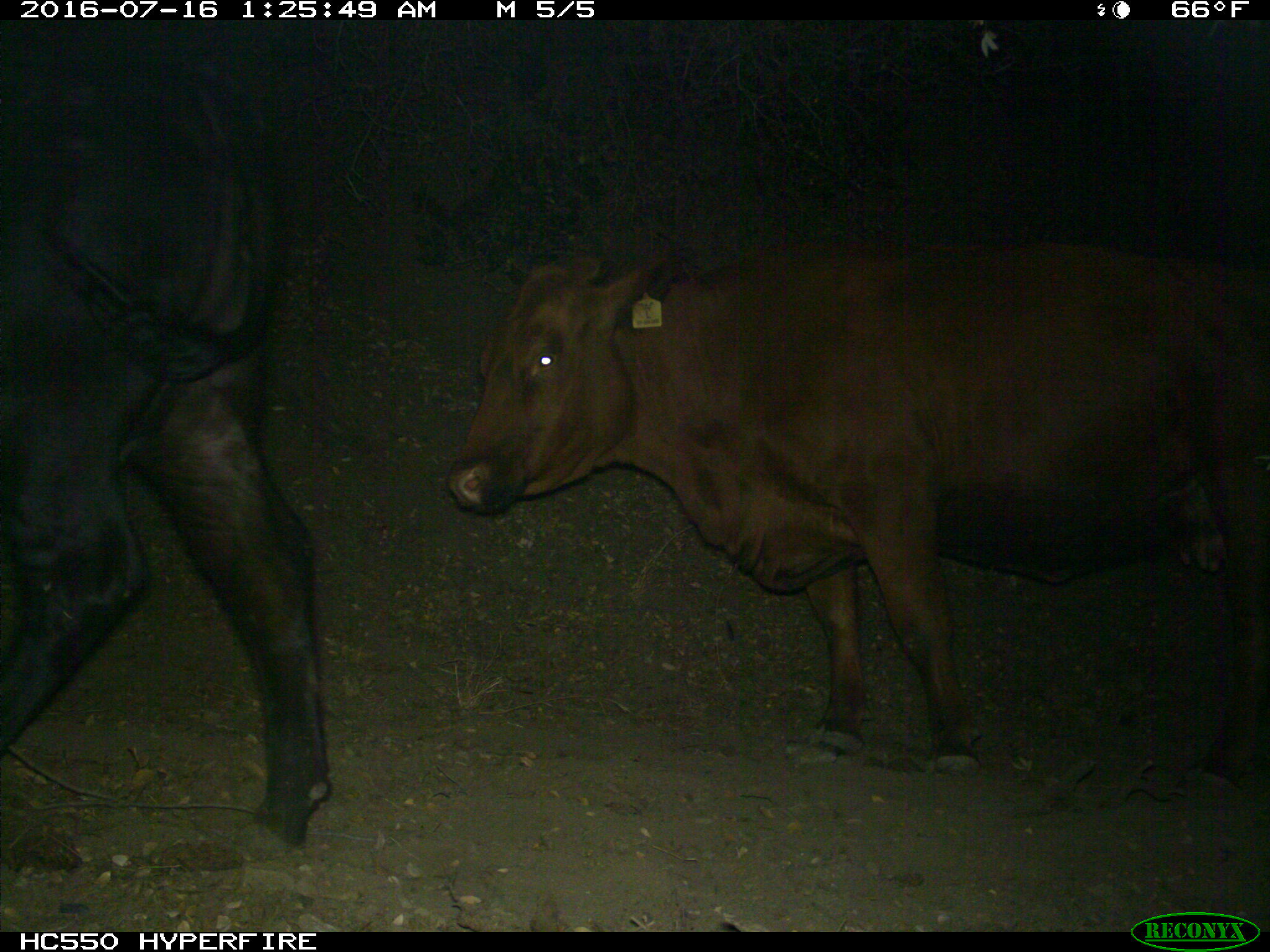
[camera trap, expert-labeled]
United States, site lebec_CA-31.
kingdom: Animalia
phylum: Chordata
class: Mammalia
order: Artiodactyla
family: Bovidae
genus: Bos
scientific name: Bos taurus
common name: domestic cow